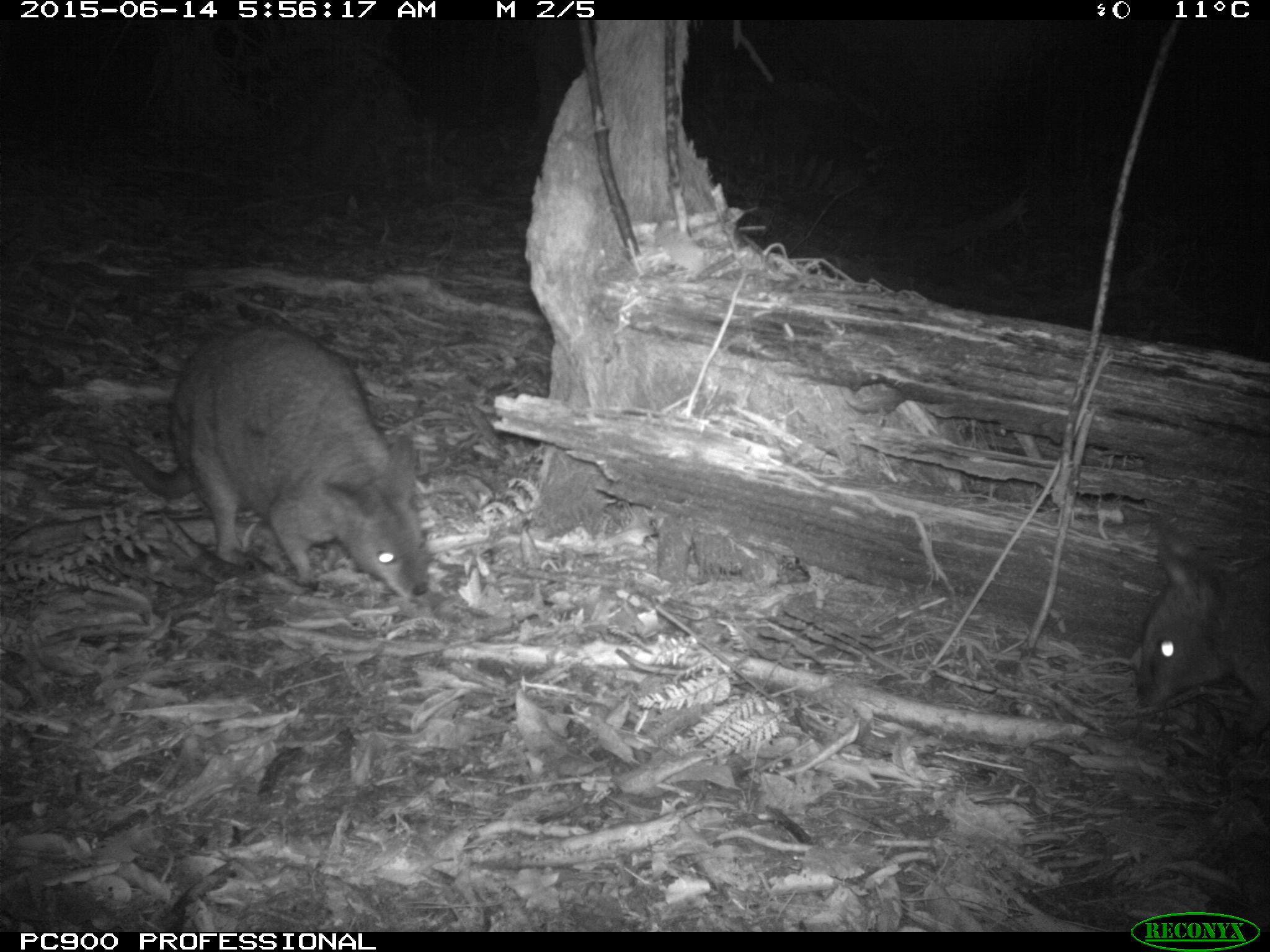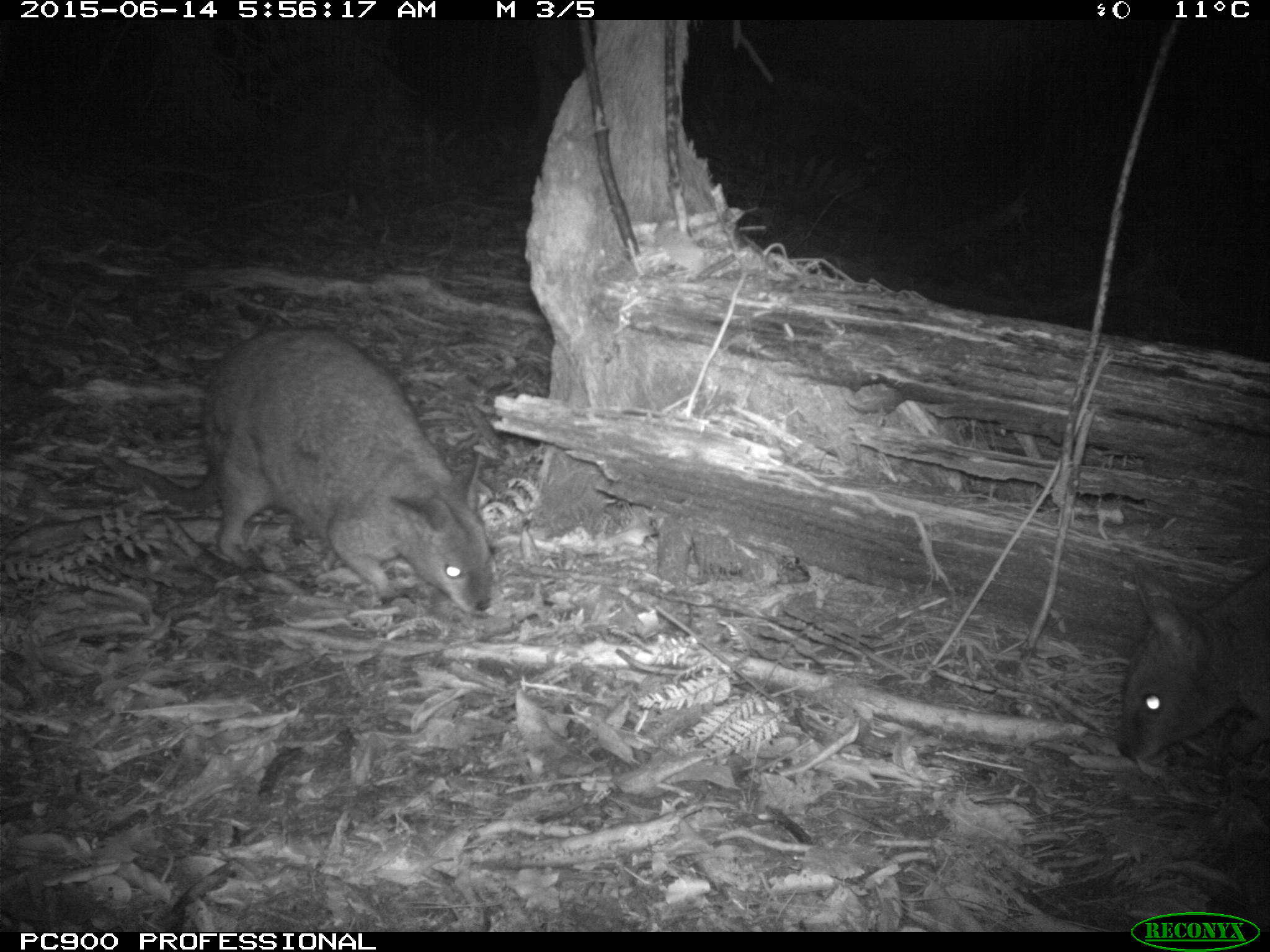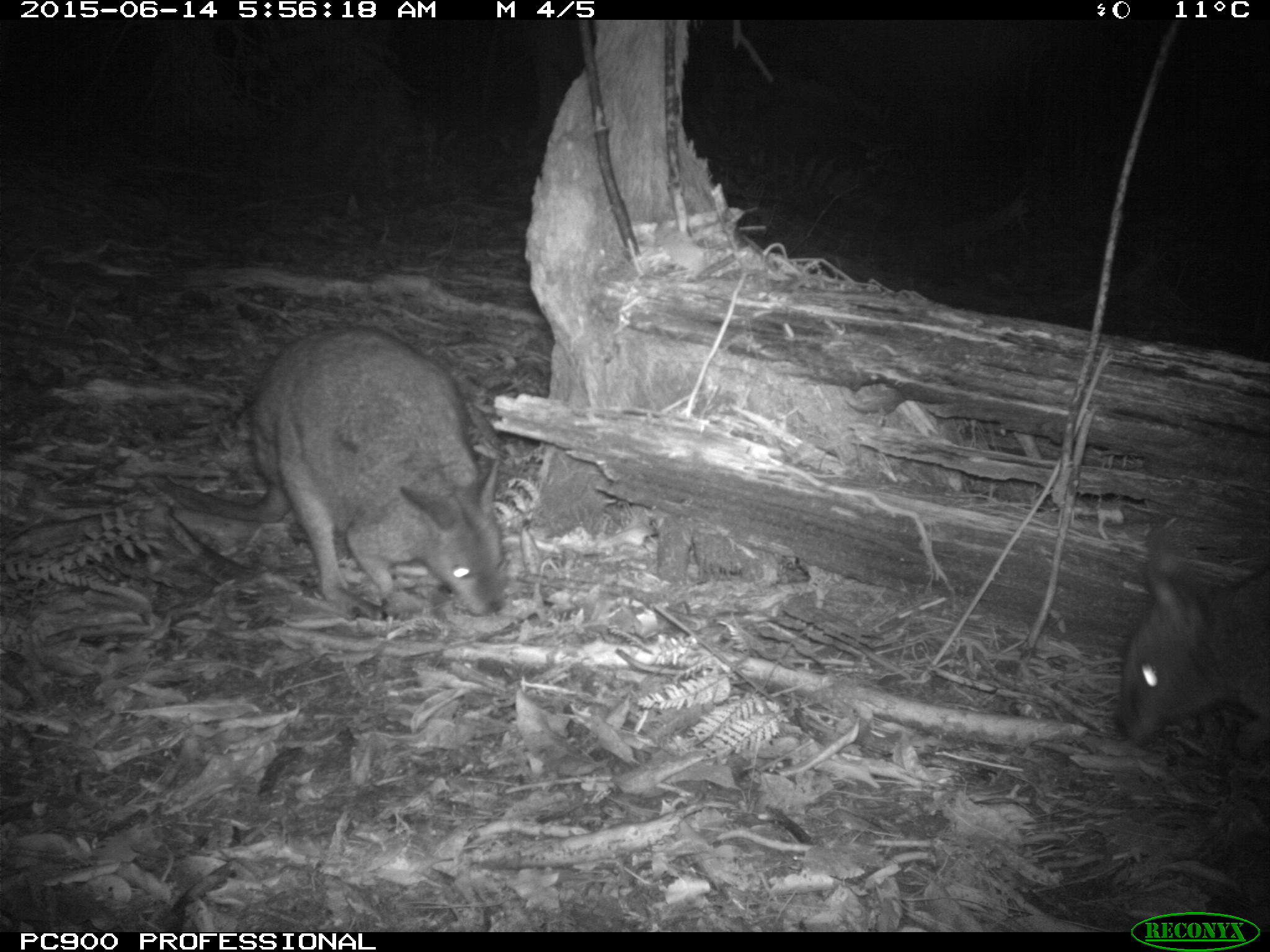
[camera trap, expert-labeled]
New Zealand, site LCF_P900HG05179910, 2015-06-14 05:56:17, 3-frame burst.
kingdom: Animalia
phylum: Chordata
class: Mammalia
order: Diprotodontia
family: Macropodidae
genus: Notamacropus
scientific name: Notamacropus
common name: wallaby